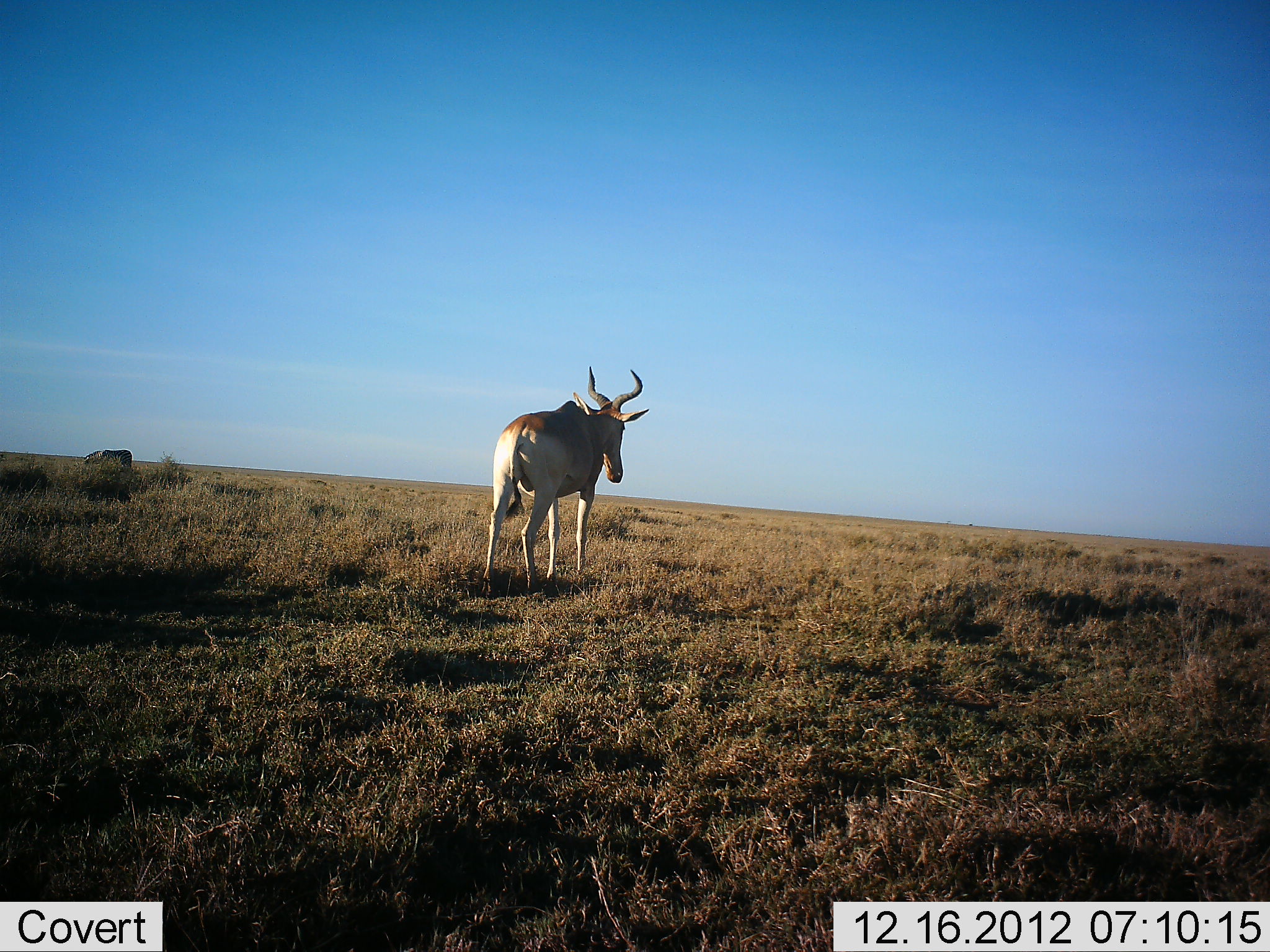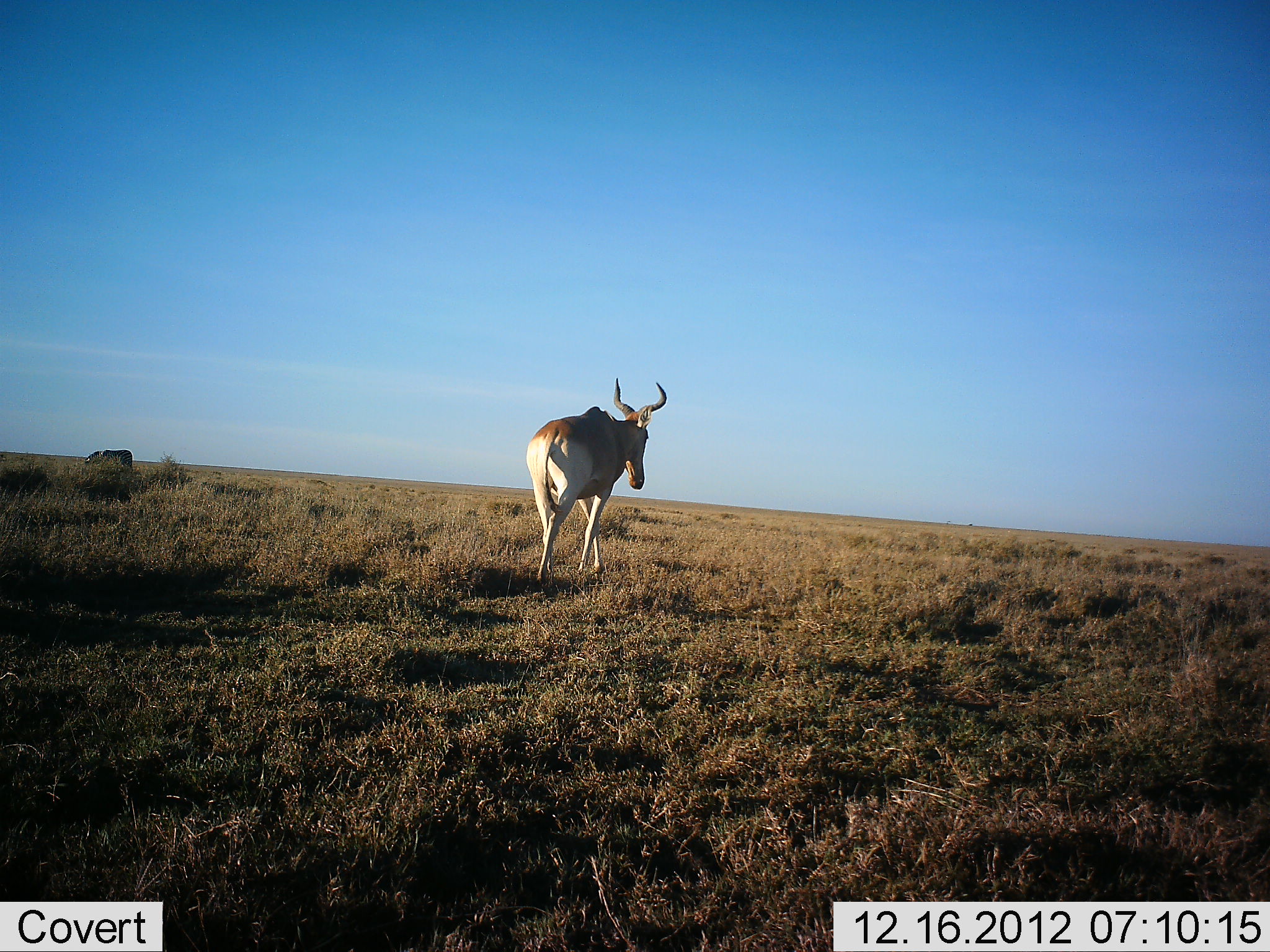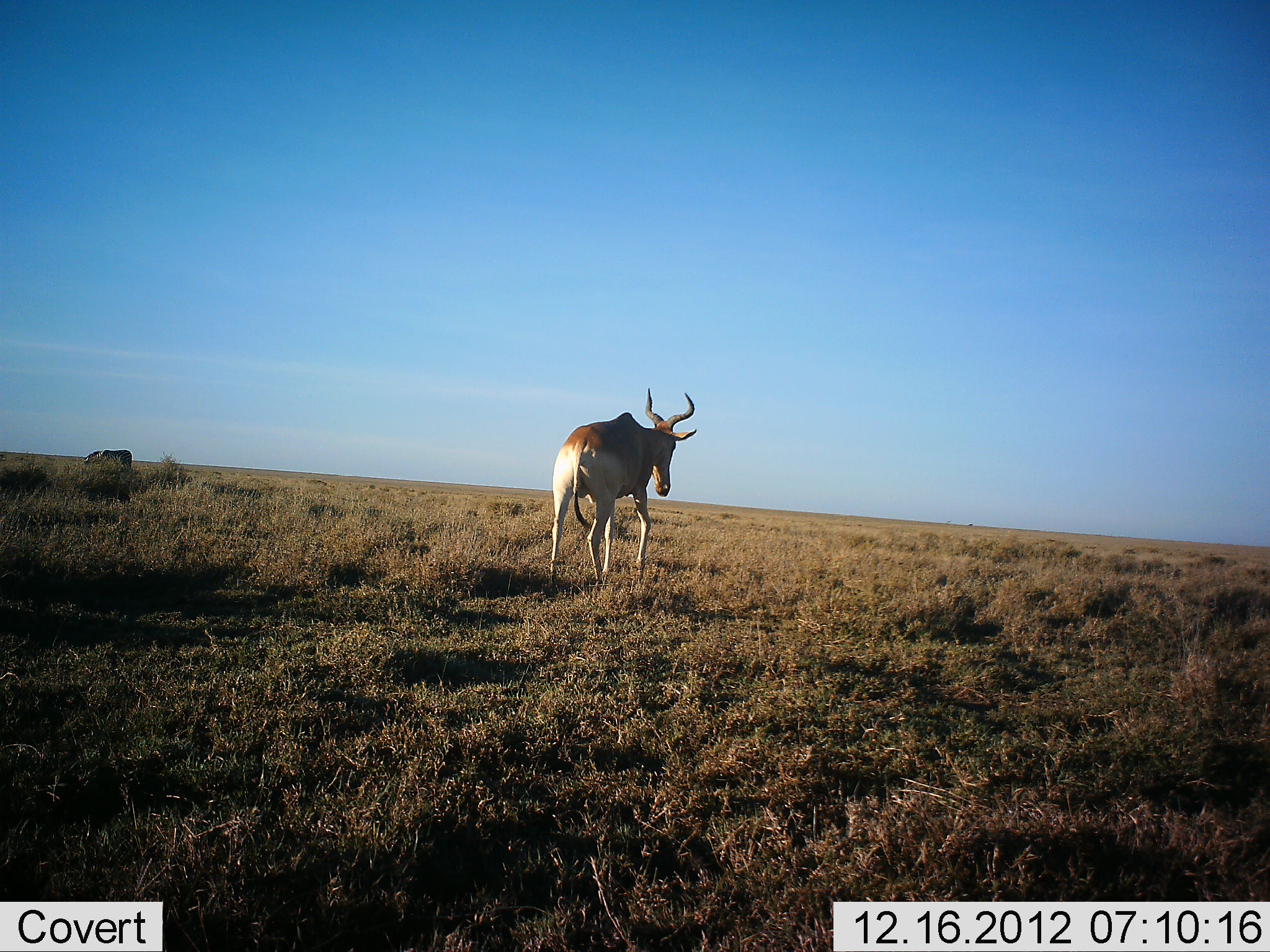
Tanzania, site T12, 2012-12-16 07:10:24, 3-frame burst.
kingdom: Animalia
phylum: Chordata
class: Mammalia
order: Artiodactyla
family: Bovidae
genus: Alcelaphus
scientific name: Alcelaphus buselaphus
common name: hartebeest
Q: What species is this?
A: Hartebeest (Alcelaphus buselaphus).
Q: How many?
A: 1.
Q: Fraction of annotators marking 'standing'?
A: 0%.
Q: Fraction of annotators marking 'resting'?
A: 0%.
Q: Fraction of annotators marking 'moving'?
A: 100%.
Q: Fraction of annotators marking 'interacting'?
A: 0%.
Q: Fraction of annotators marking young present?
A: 0%.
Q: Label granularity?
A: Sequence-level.